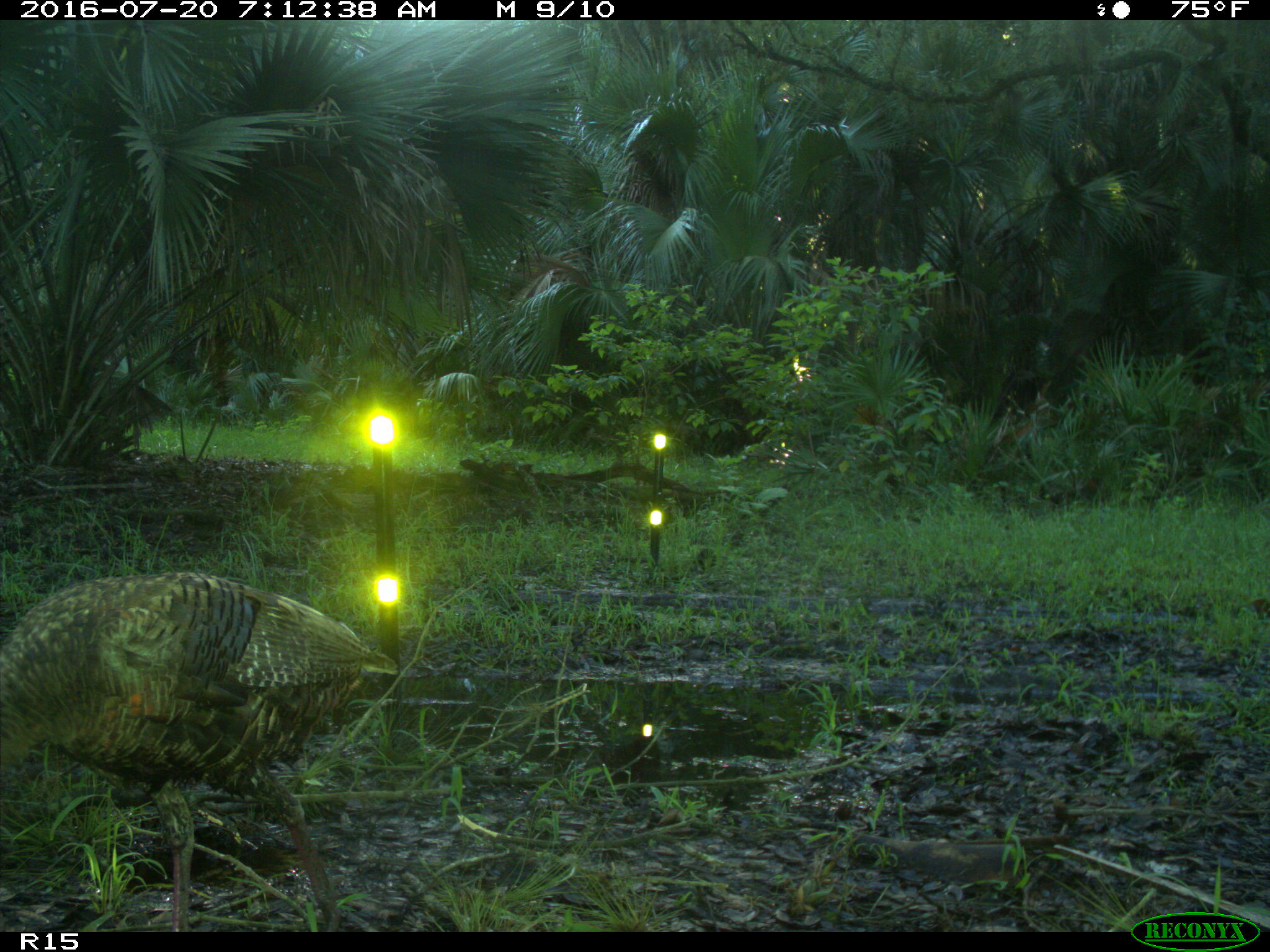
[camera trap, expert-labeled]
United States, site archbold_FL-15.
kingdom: Animalia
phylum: Chordata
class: Aves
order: Galliformes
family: Phasianidae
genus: Meleagris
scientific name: Meleagris gallopavo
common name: wild turkey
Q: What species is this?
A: Meleagris gallopavo (wild turkey).